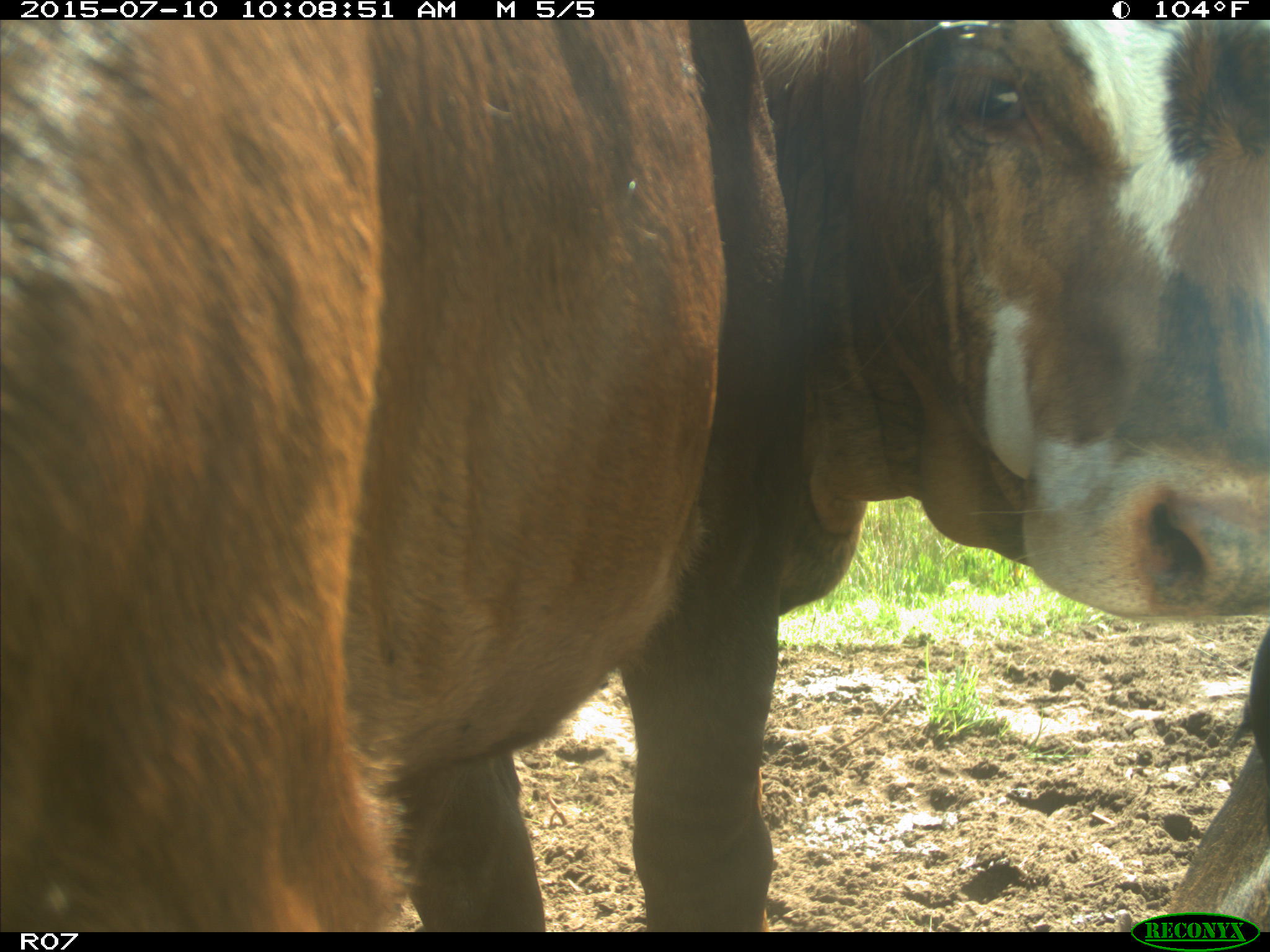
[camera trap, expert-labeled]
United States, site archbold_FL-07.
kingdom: Animalia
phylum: Chordata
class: Mammalia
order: Artiodactyla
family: Bovidae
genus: Bos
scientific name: Bos taurus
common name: domestic cow